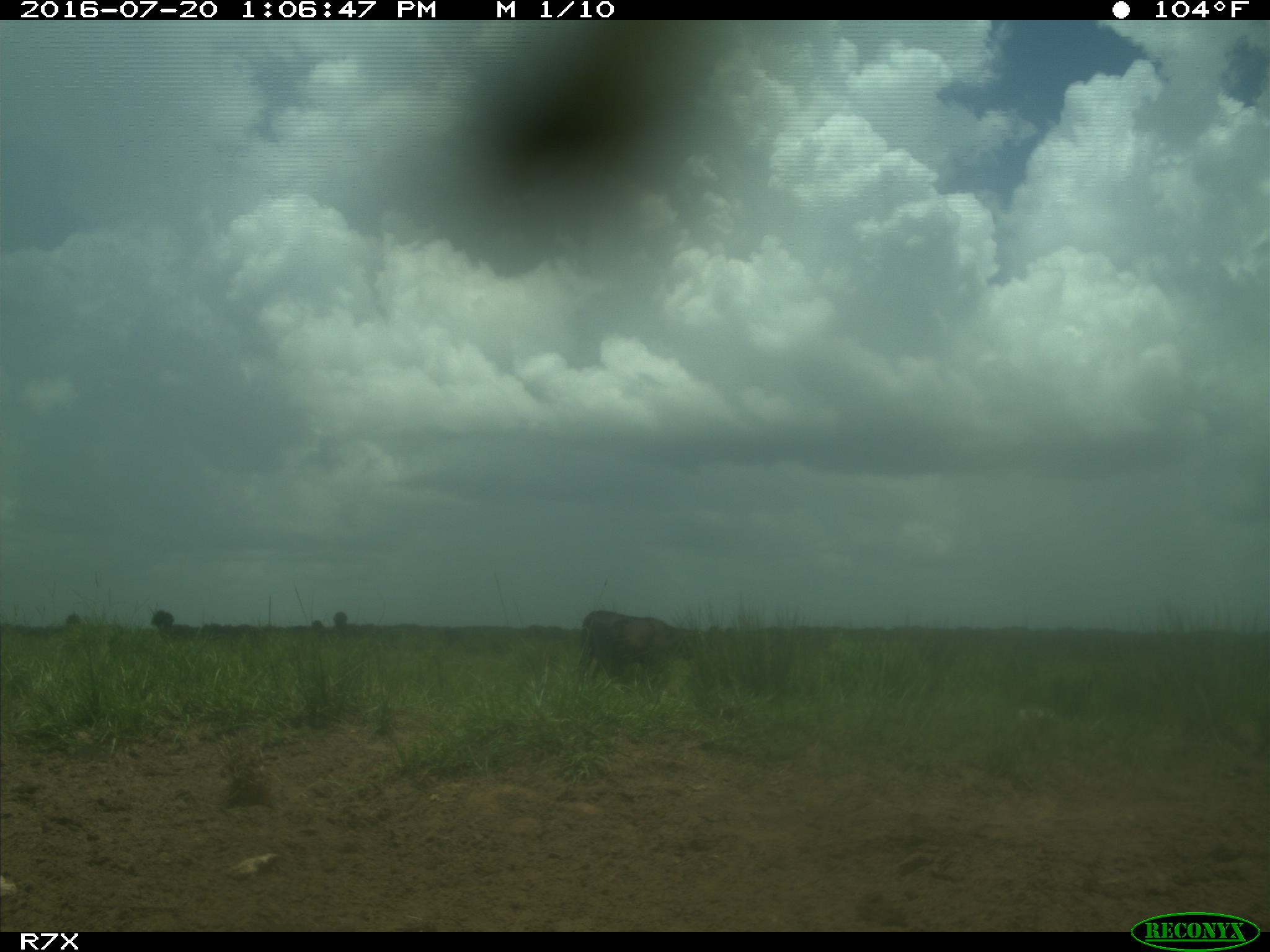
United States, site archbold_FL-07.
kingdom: Animalia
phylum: Chordata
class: Mammalia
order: Artiodactyla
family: Bovidae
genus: Bos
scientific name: Bos taurus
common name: domestic cow